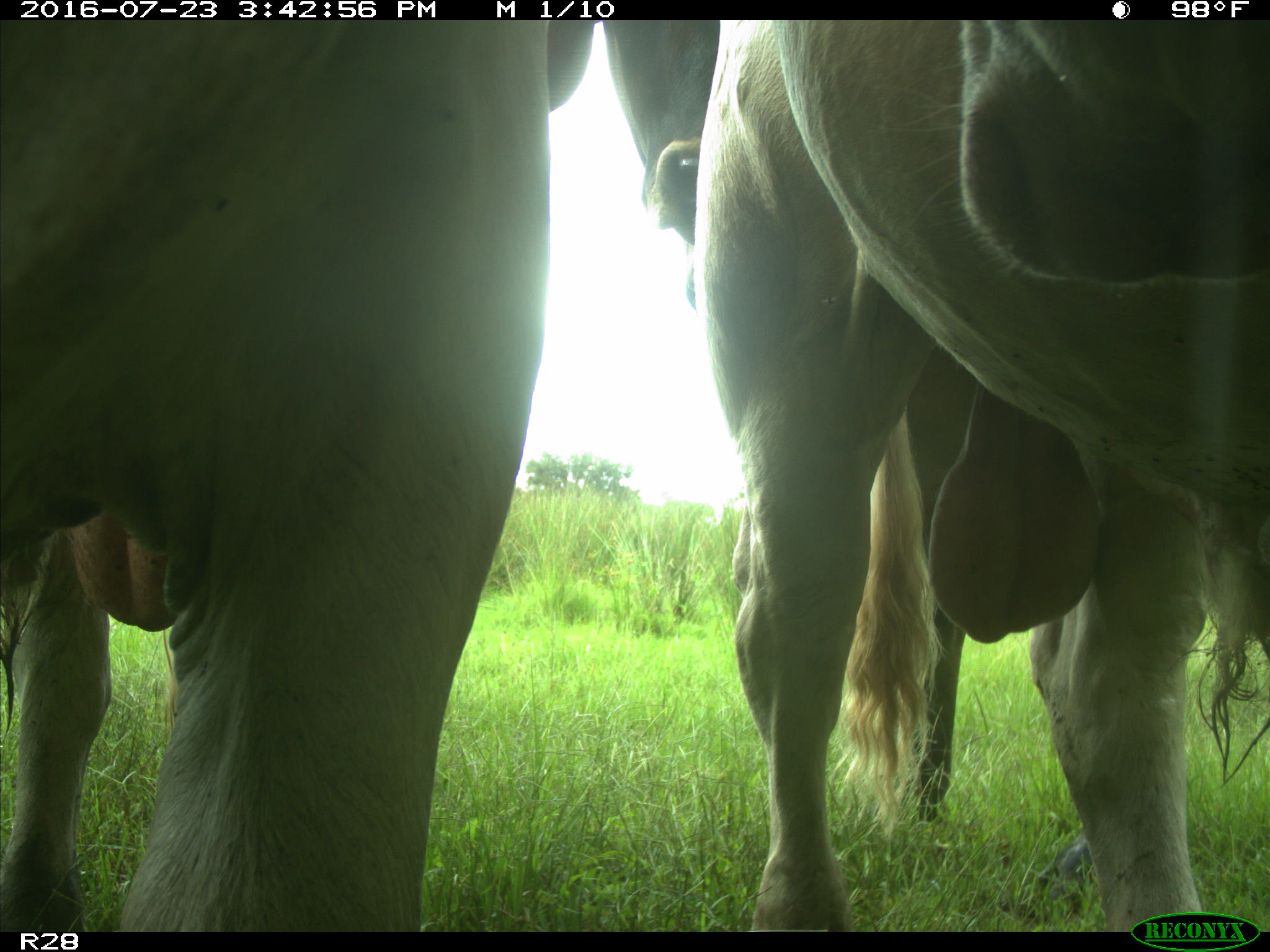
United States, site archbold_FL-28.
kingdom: Animalia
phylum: Chordata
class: Mammalia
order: Artiodactyla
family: Bovidae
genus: Bos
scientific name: Bos taurus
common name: domestic cow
Bos taurus (domestic cow).